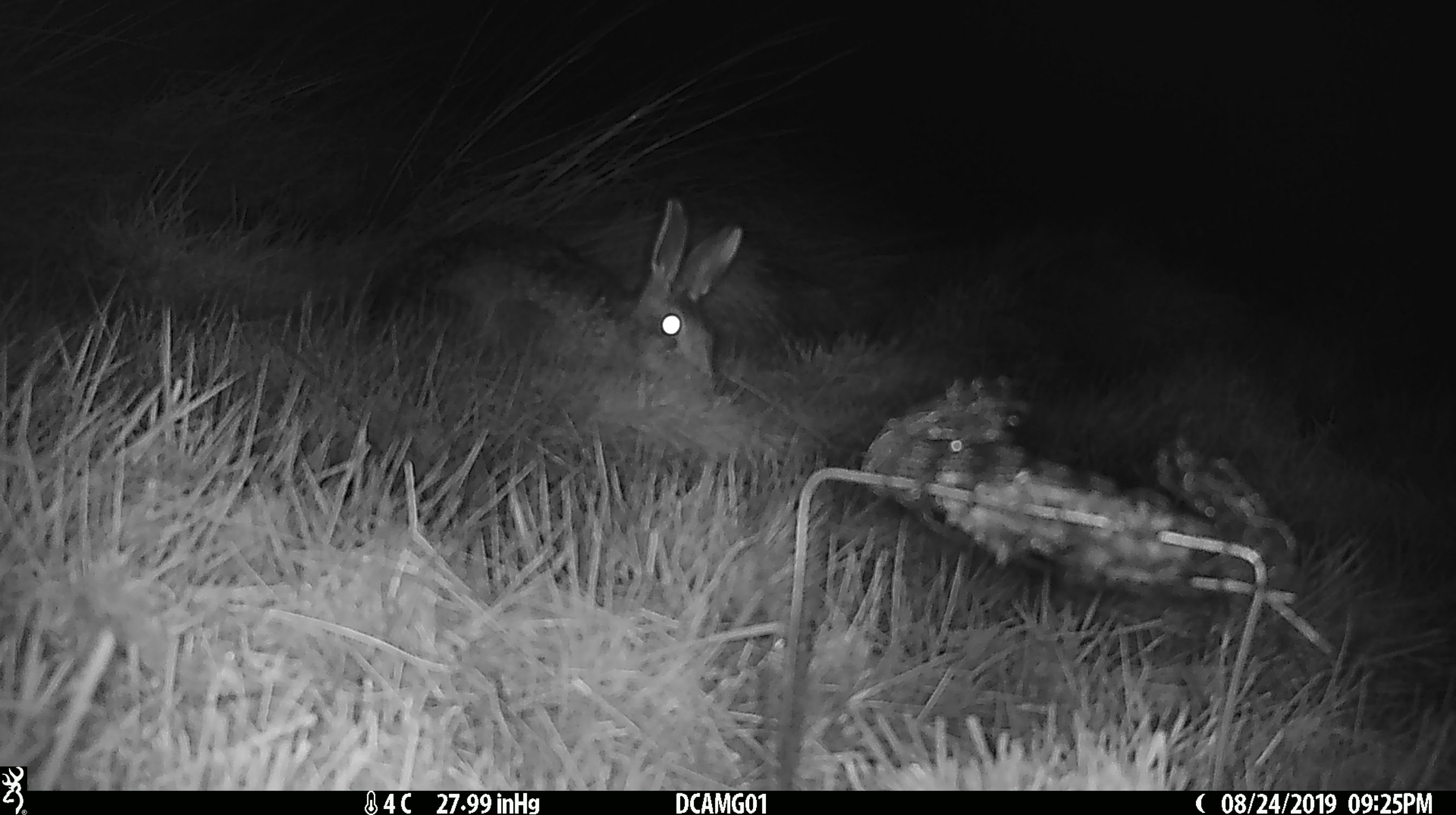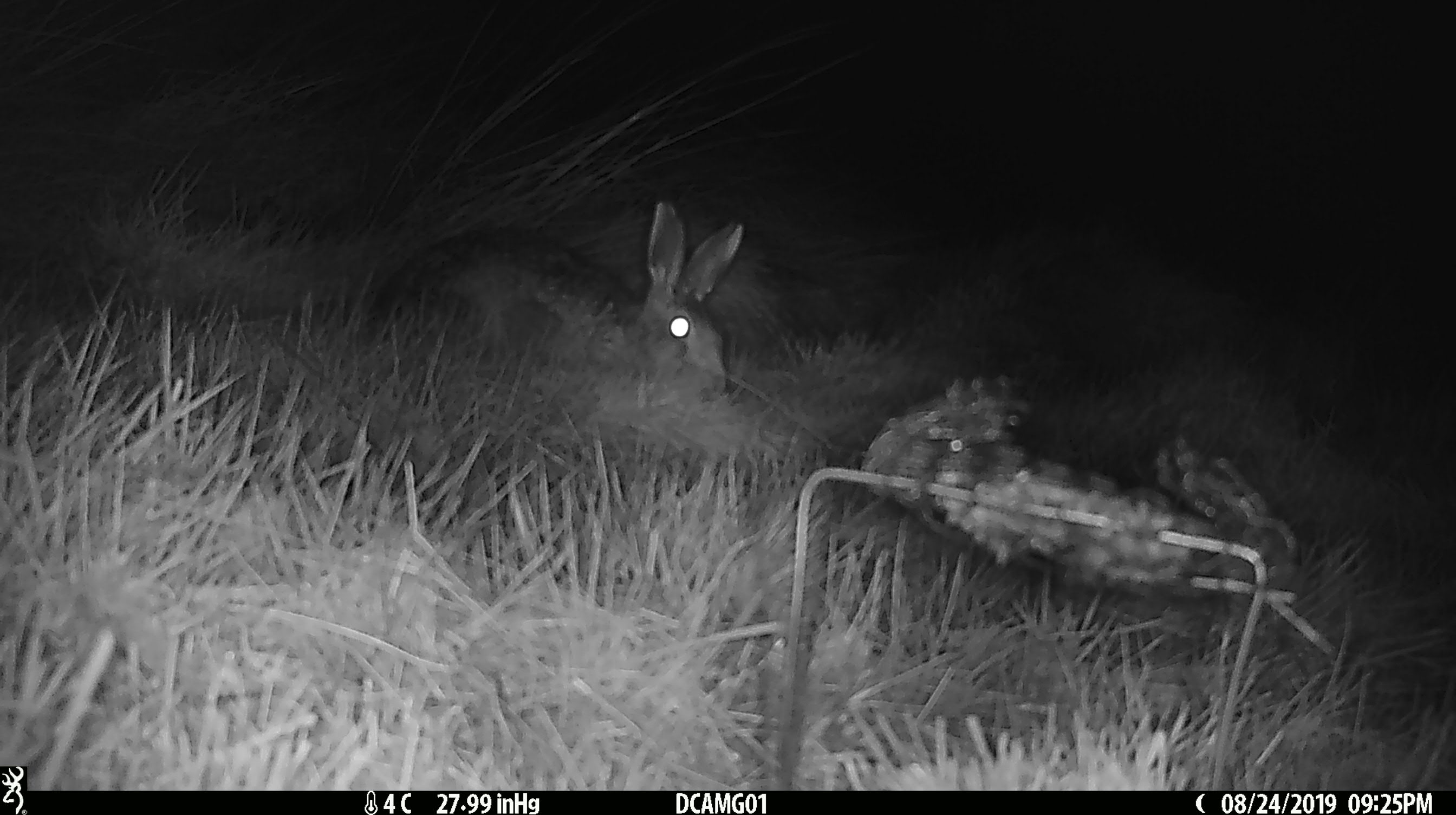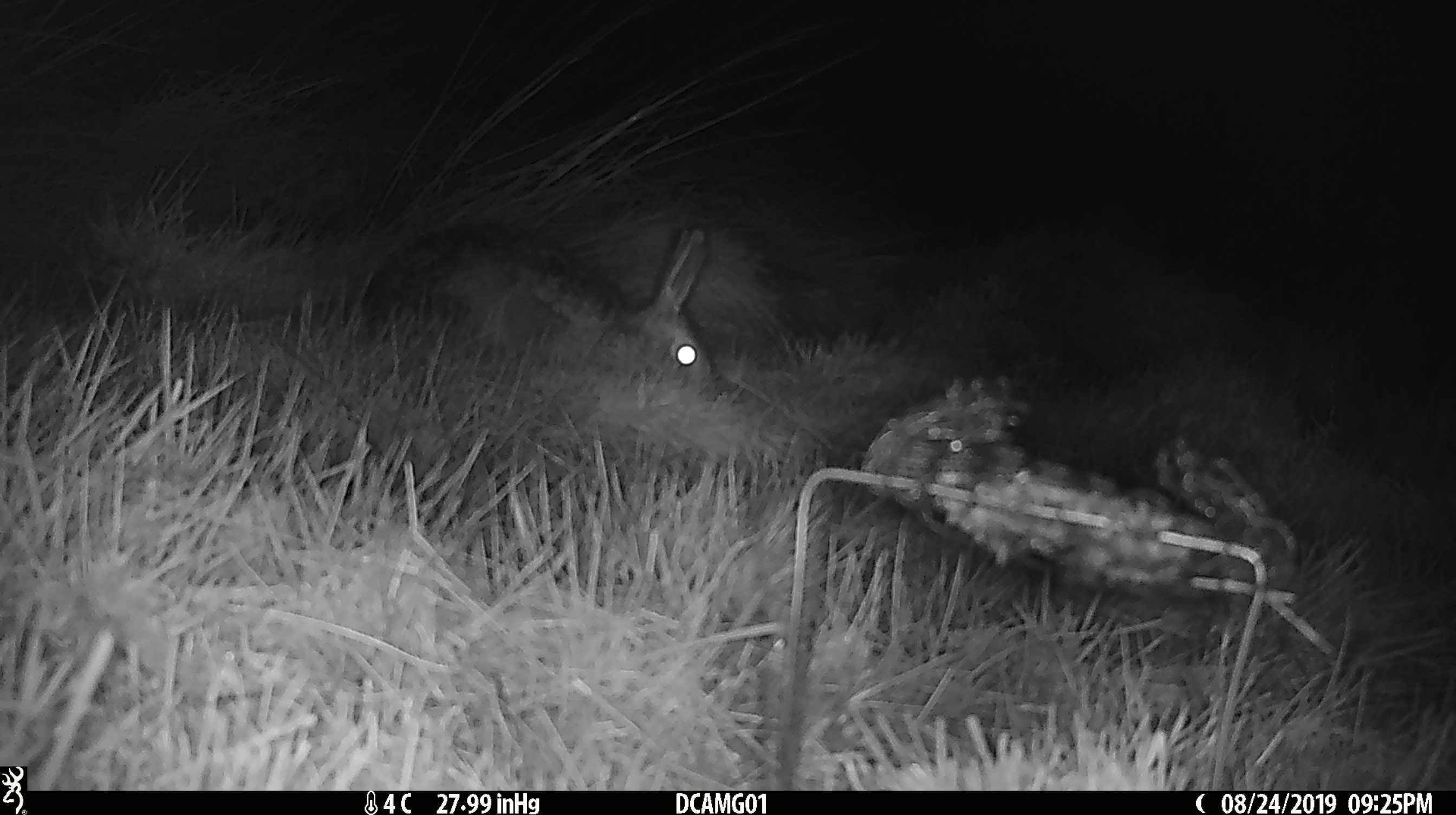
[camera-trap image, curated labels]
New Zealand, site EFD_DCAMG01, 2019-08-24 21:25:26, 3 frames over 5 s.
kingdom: Animalia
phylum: Chordata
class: Mammalia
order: Lagomorpha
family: Leporidae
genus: Lepus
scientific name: Lepus europaeus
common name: brown hare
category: hare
Hare (brown hare) (Lepus europaeus).